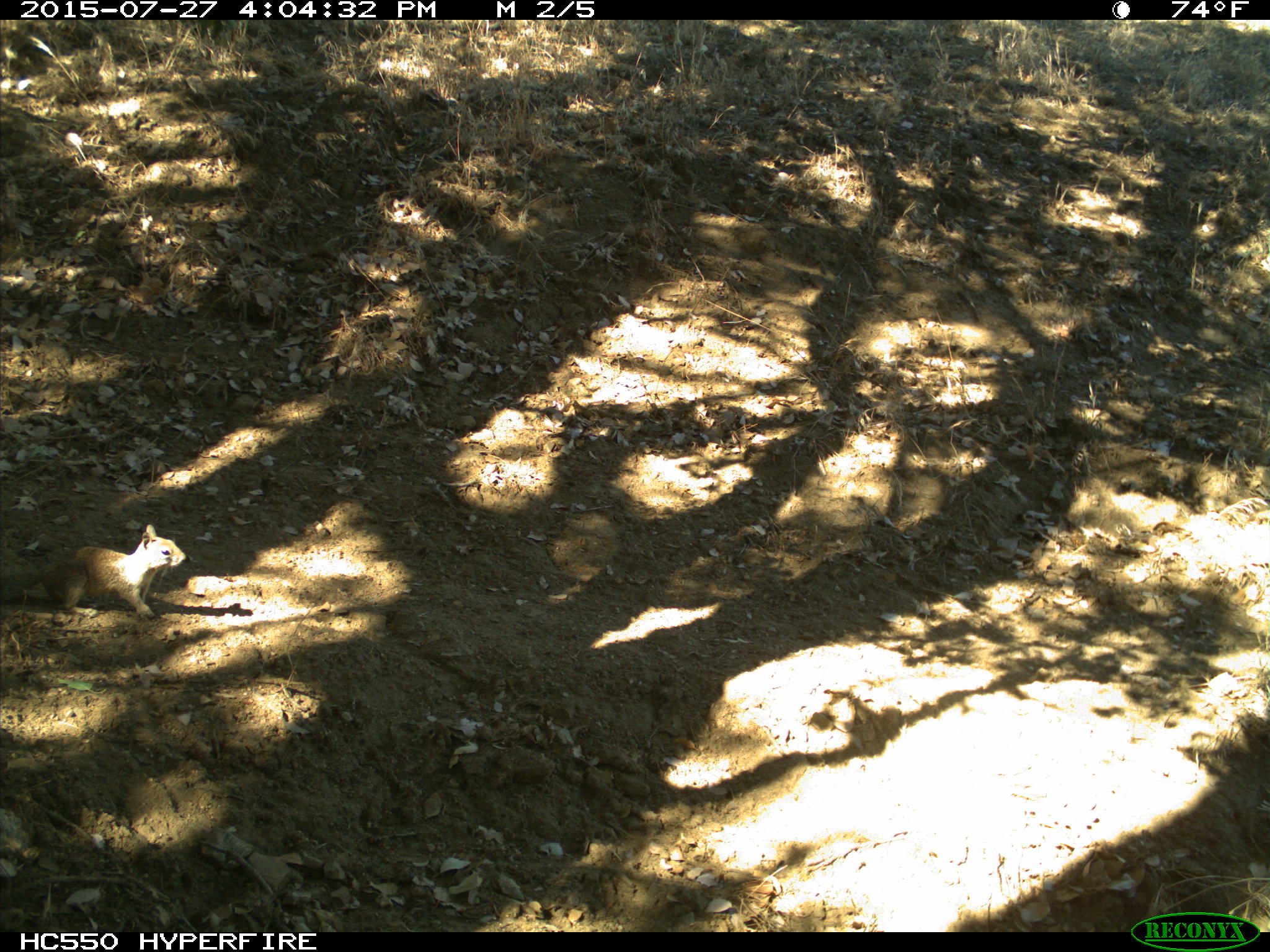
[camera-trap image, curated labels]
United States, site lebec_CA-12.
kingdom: Animalia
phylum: Chordata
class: Mammalia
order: Rodentia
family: Sciuridae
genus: Otospermophilus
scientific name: Otospermophilus beecheyi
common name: california ground squirrel